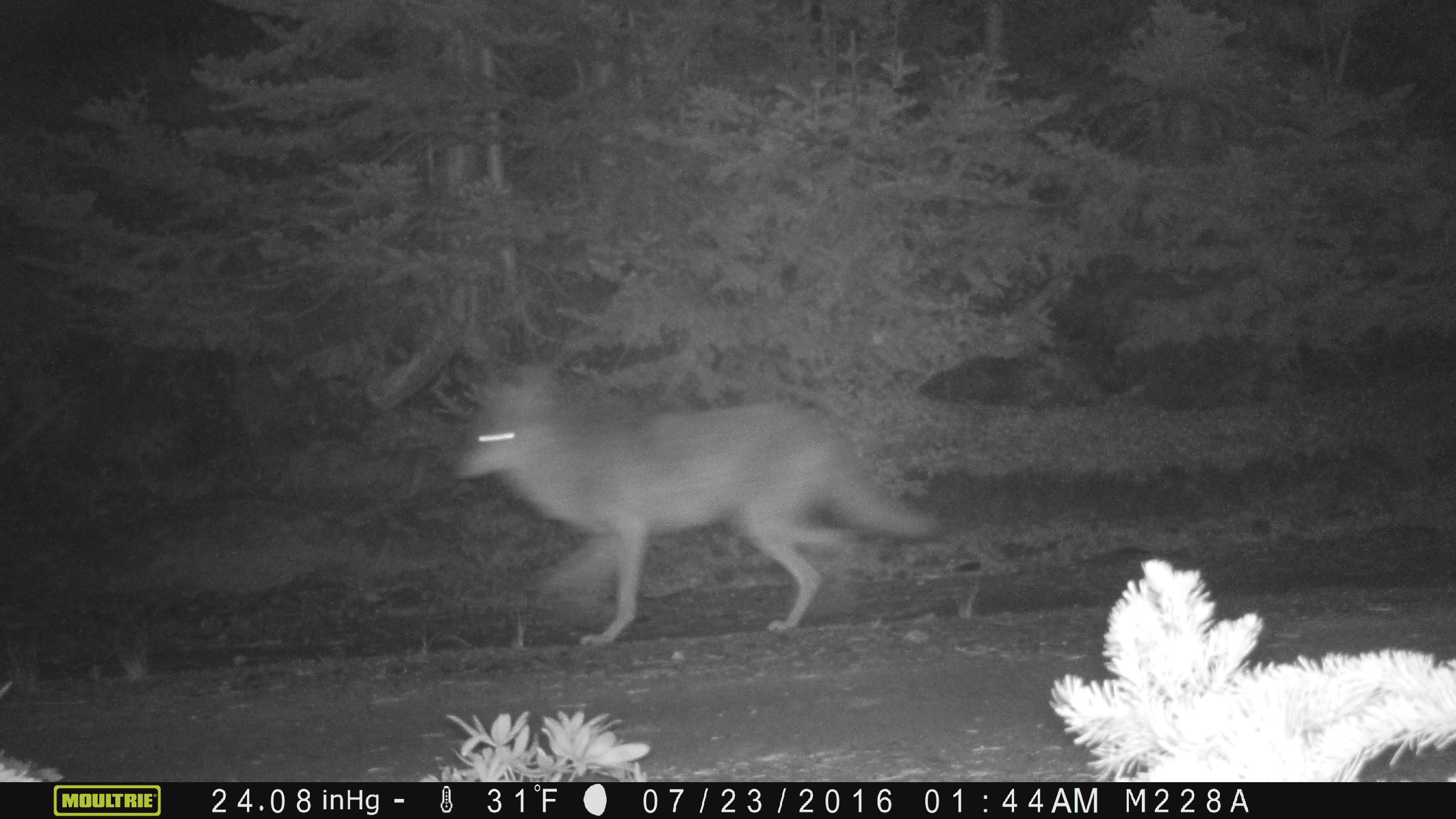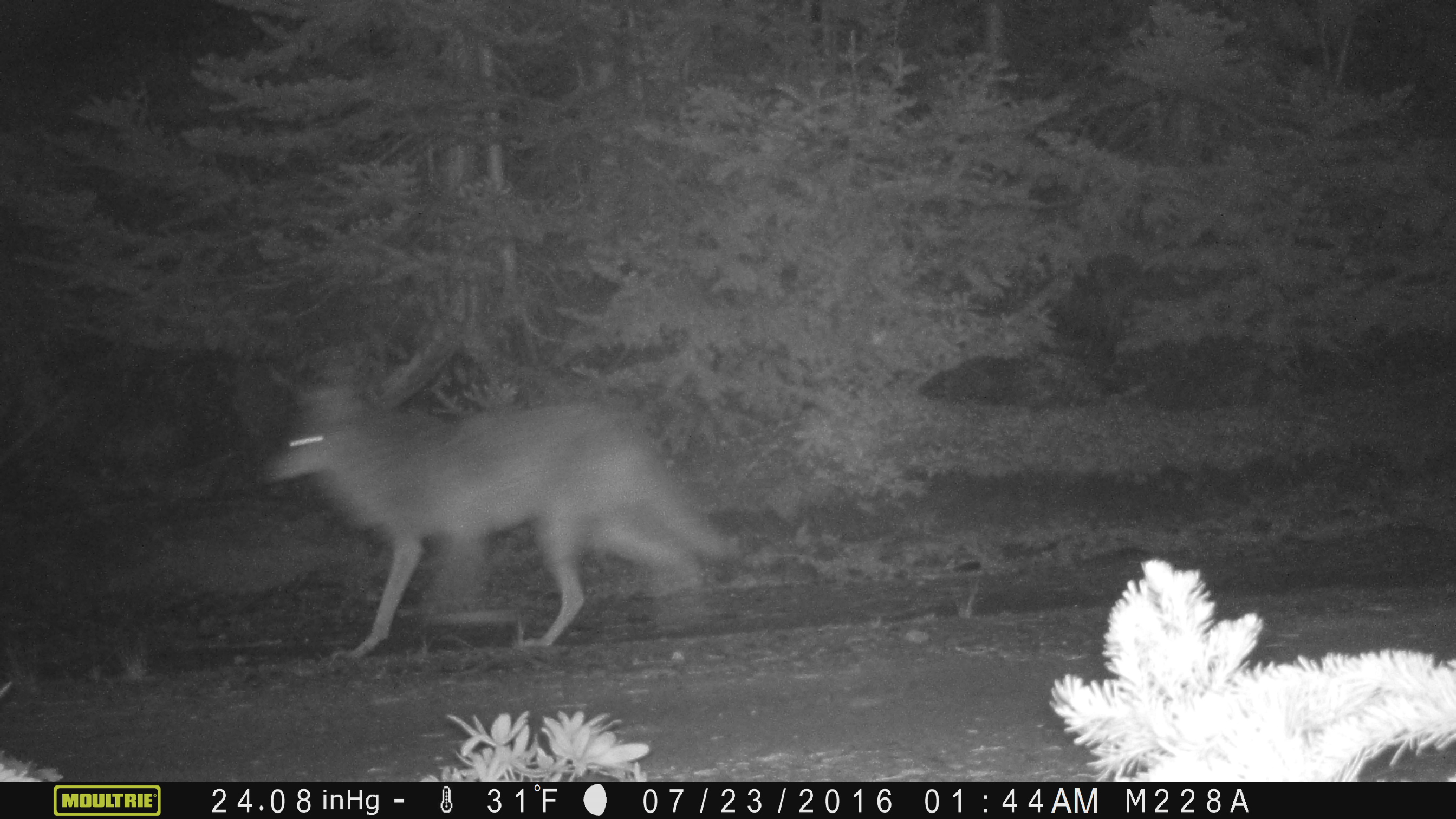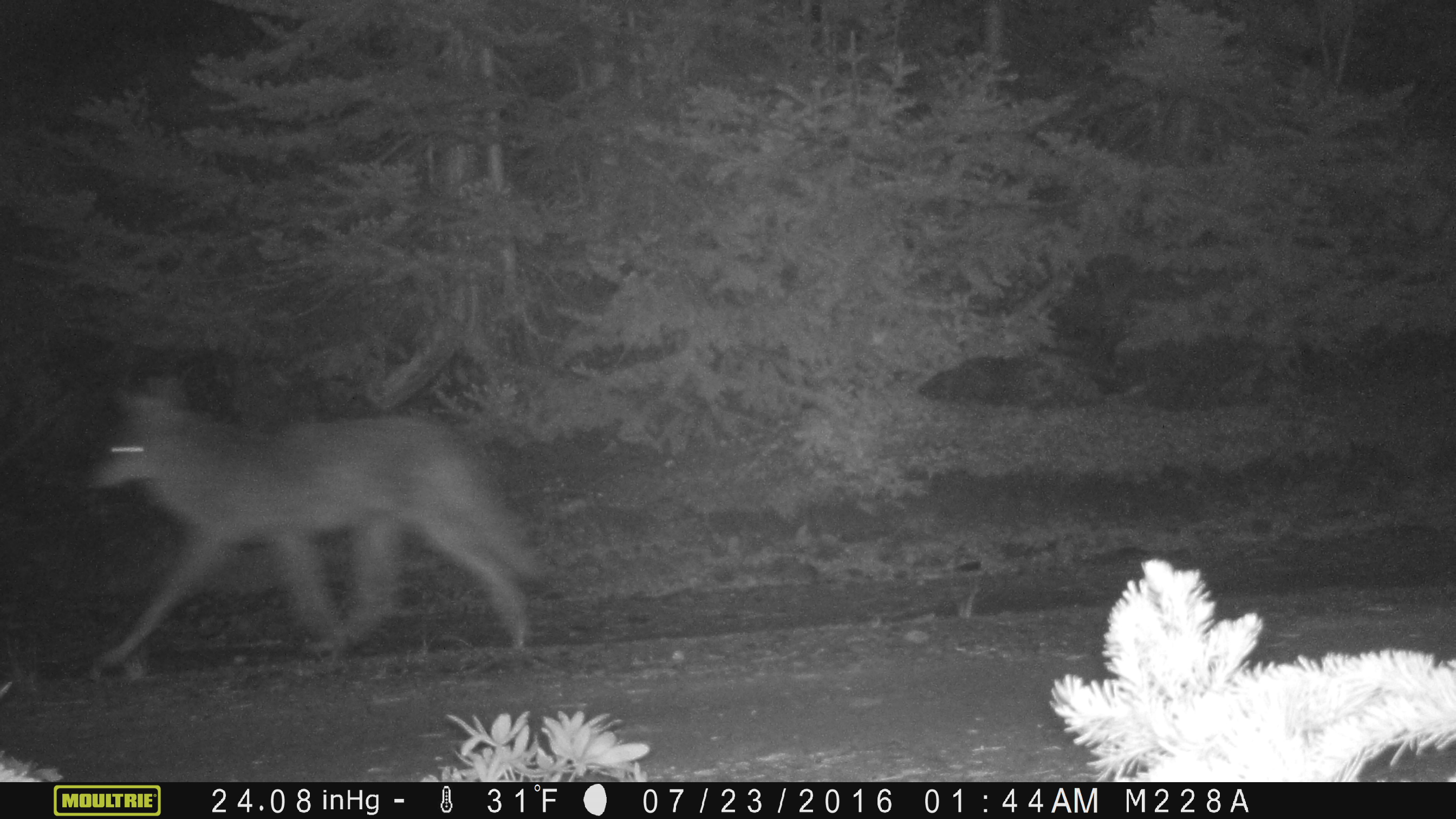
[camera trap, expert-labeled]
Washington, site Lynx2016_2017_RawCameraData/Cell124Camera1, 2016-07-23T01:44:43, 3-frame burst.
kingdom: Animalia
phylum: Chordata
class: Mammalia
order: Carnivora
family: Canidae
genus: Canis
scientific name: Canis latrans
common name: coyote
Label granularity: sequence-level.